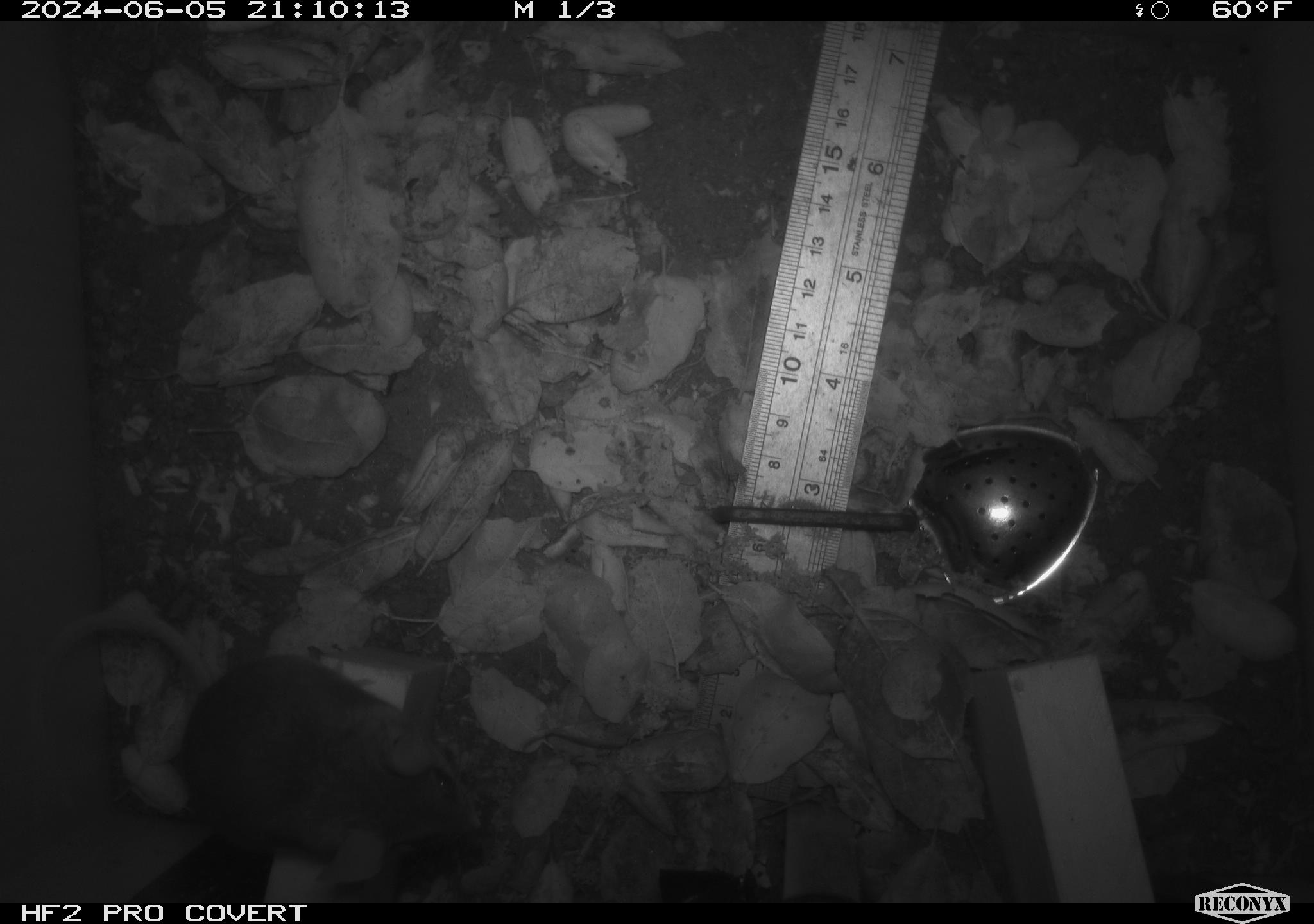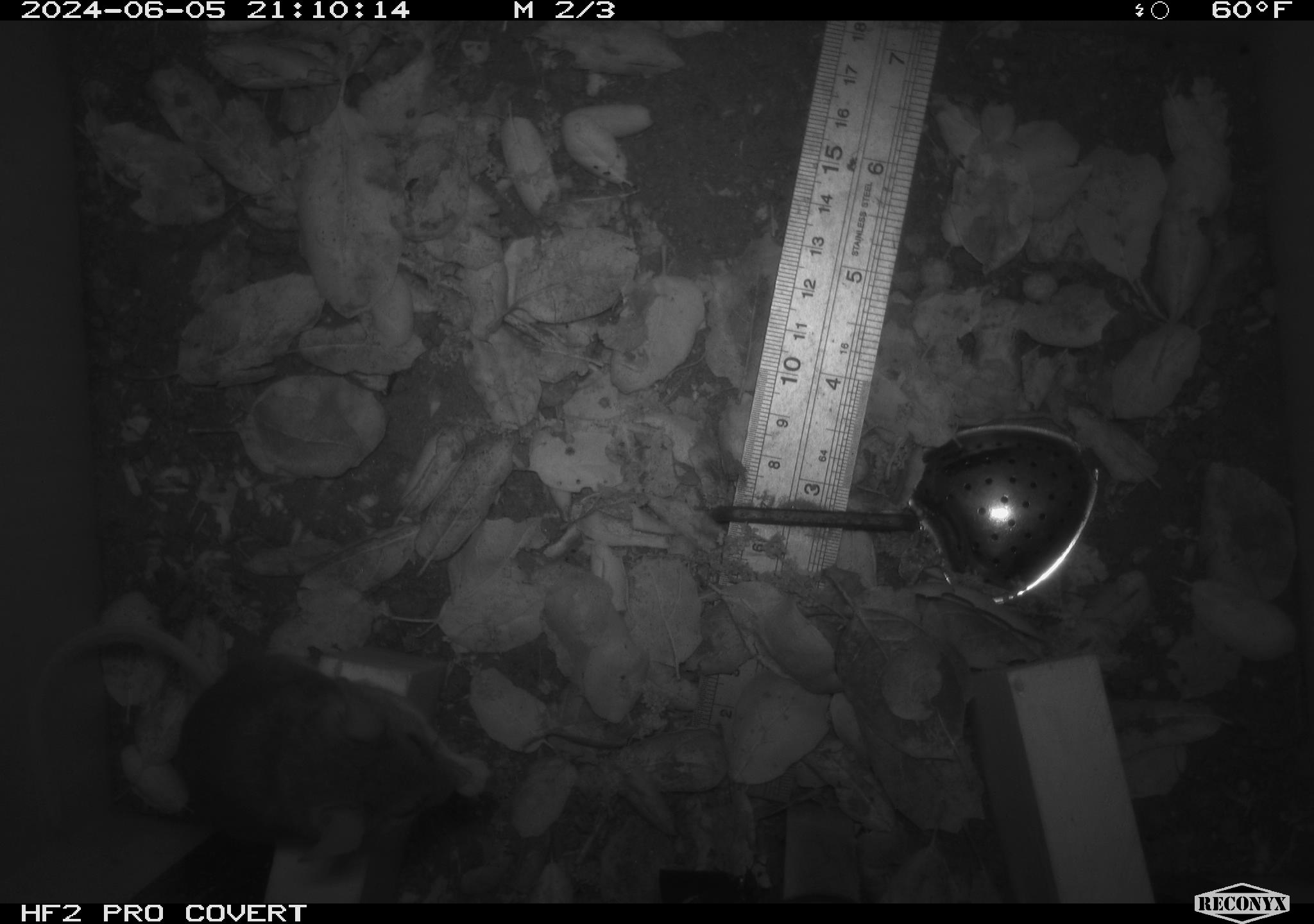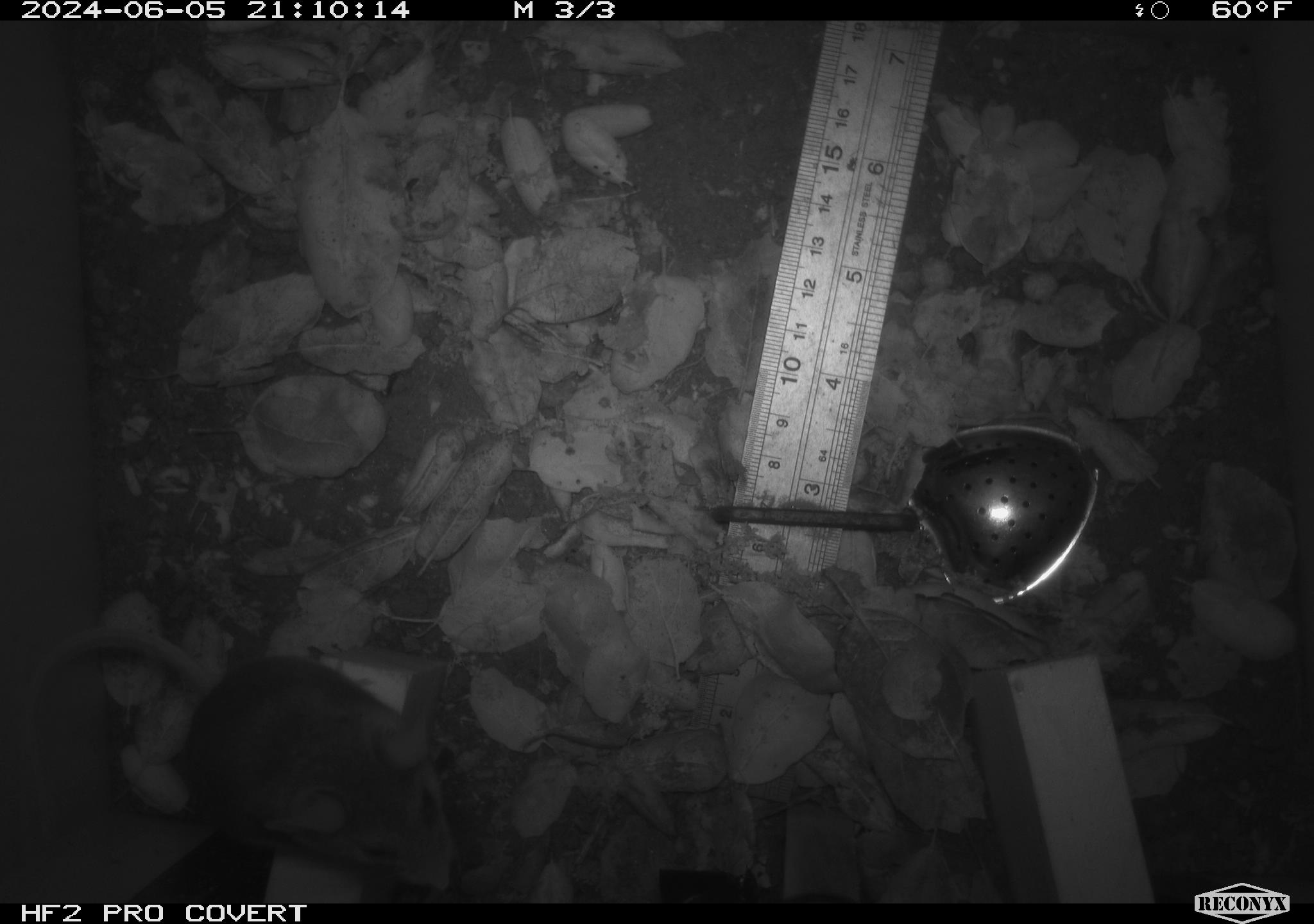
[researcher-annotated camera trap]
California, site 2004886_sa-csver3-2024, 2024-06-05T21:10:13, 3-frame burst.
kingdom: Animalia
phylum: Chordata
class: Mammalia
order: Rodentia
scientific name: Rodentia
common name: rodent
Rodent (Rodentia).